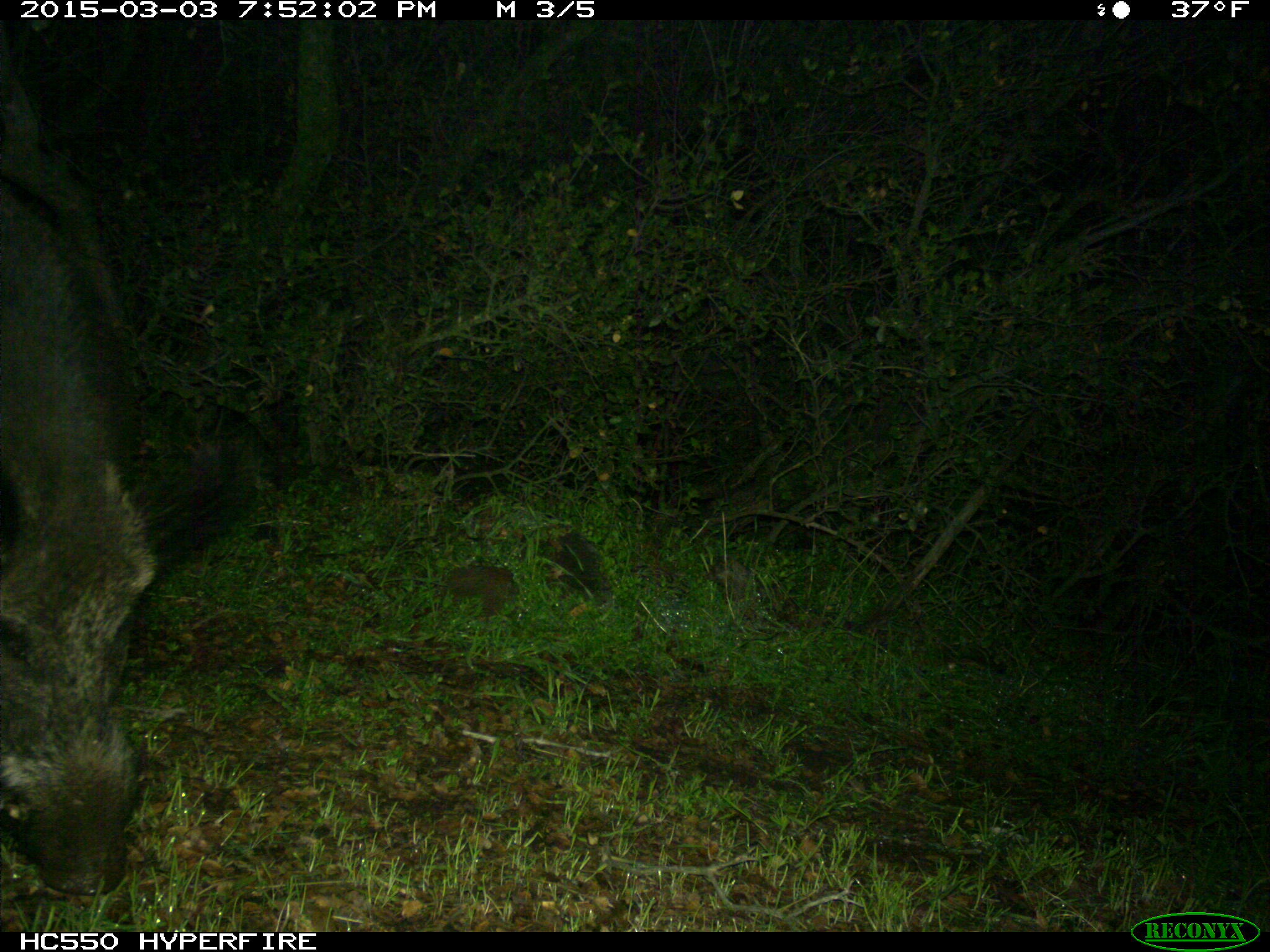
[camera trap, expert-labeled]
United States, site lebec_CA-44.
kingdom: Animalia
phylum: Chordata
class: Mammalia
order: Artiodactyla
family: Suidae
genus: Sus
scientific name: Sus scrofa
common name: wild boar